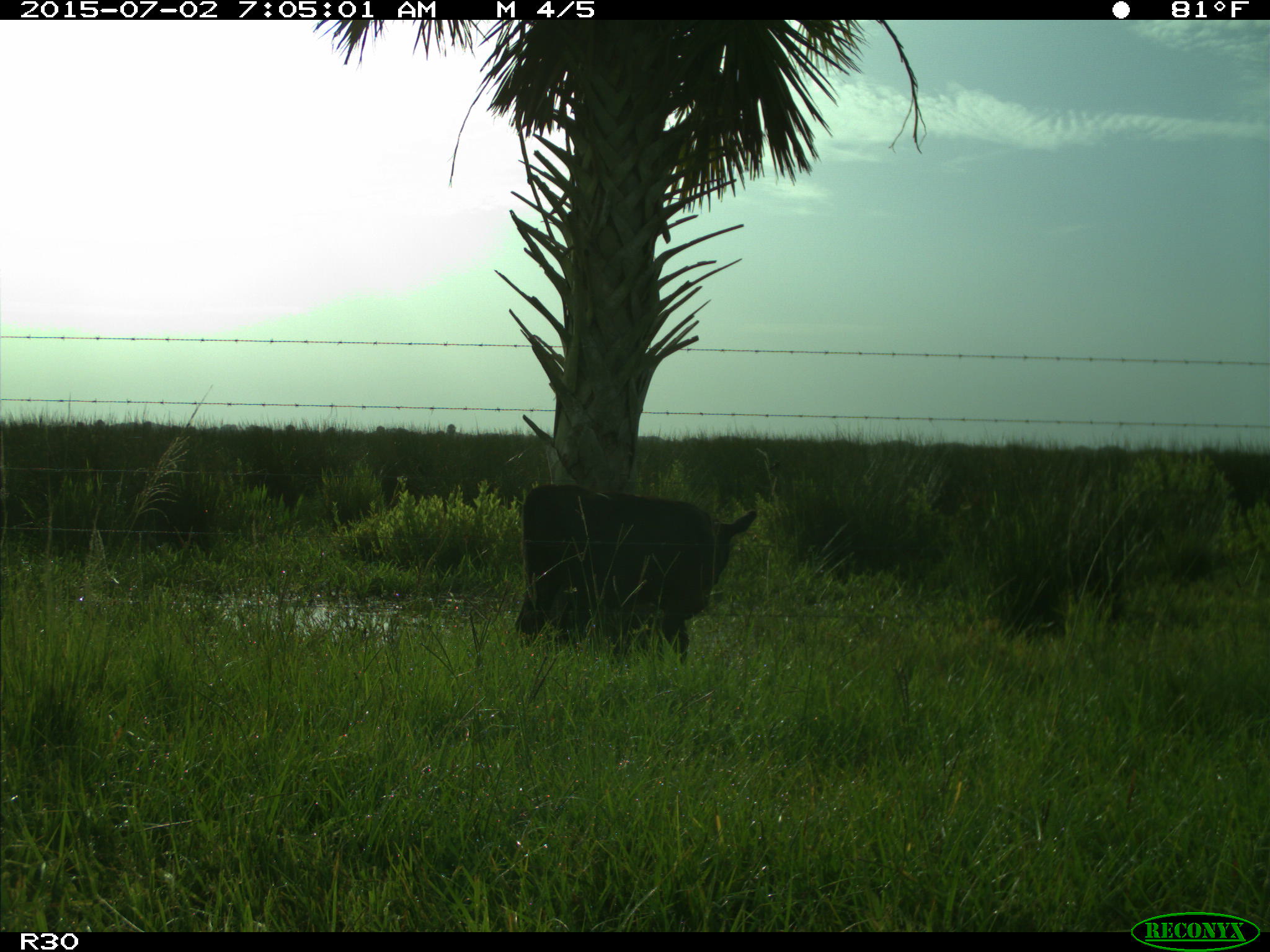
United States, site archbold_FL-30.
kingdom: Animalia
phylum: Chordata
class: Mammalia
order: Artiodactyla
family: Bovidae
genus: Bos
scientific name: Bos taurus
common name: domestic cow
Bos taurus (domestic cow).